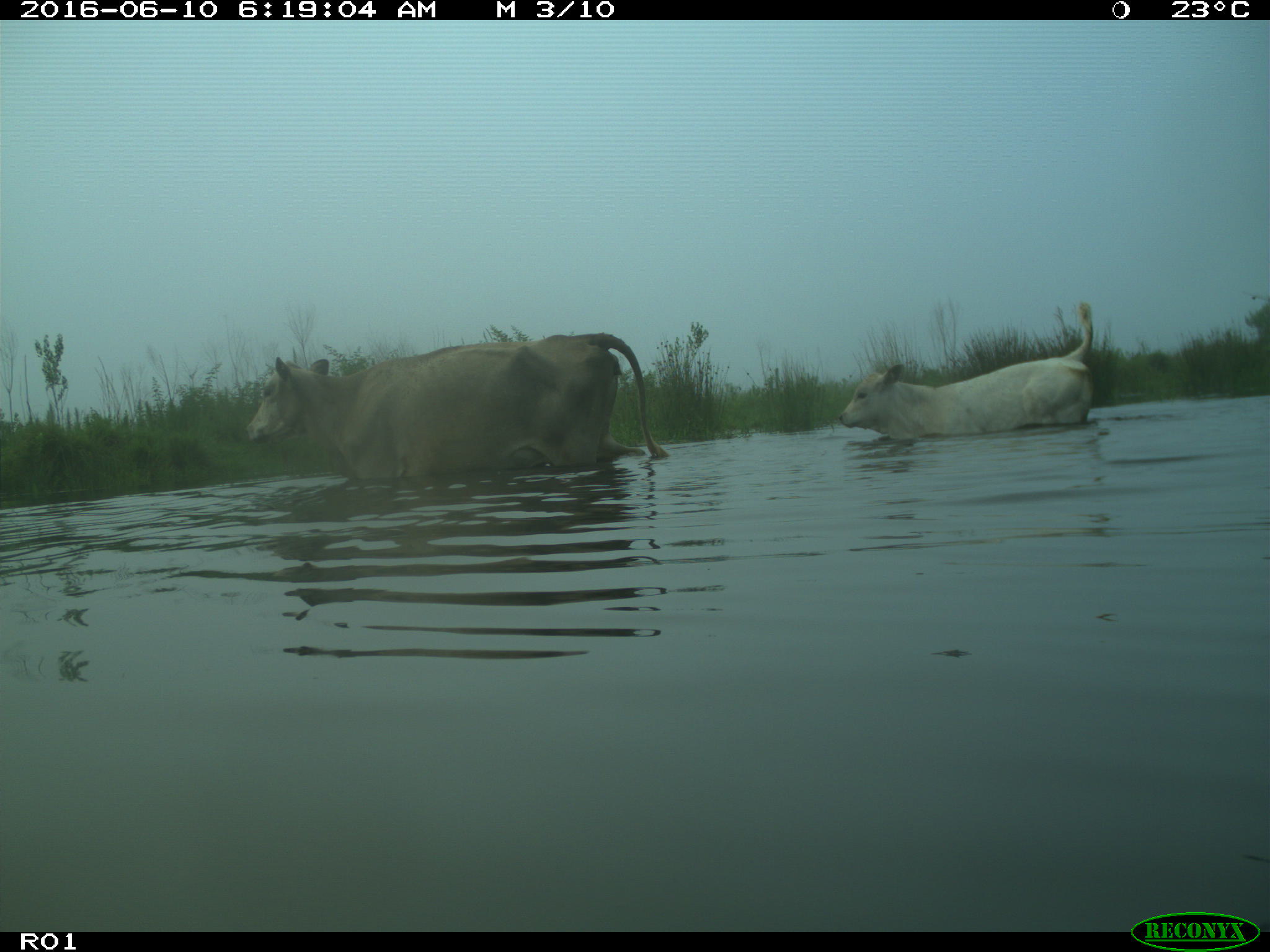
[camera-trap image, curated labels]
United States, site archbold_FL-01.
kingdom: Animalia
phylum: Chordata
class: Mammalia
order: Artiodactyla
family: Bovidae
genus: Bos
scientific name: Bos taurus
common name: domestic cow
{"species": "Bos taurus (domestic cow)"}